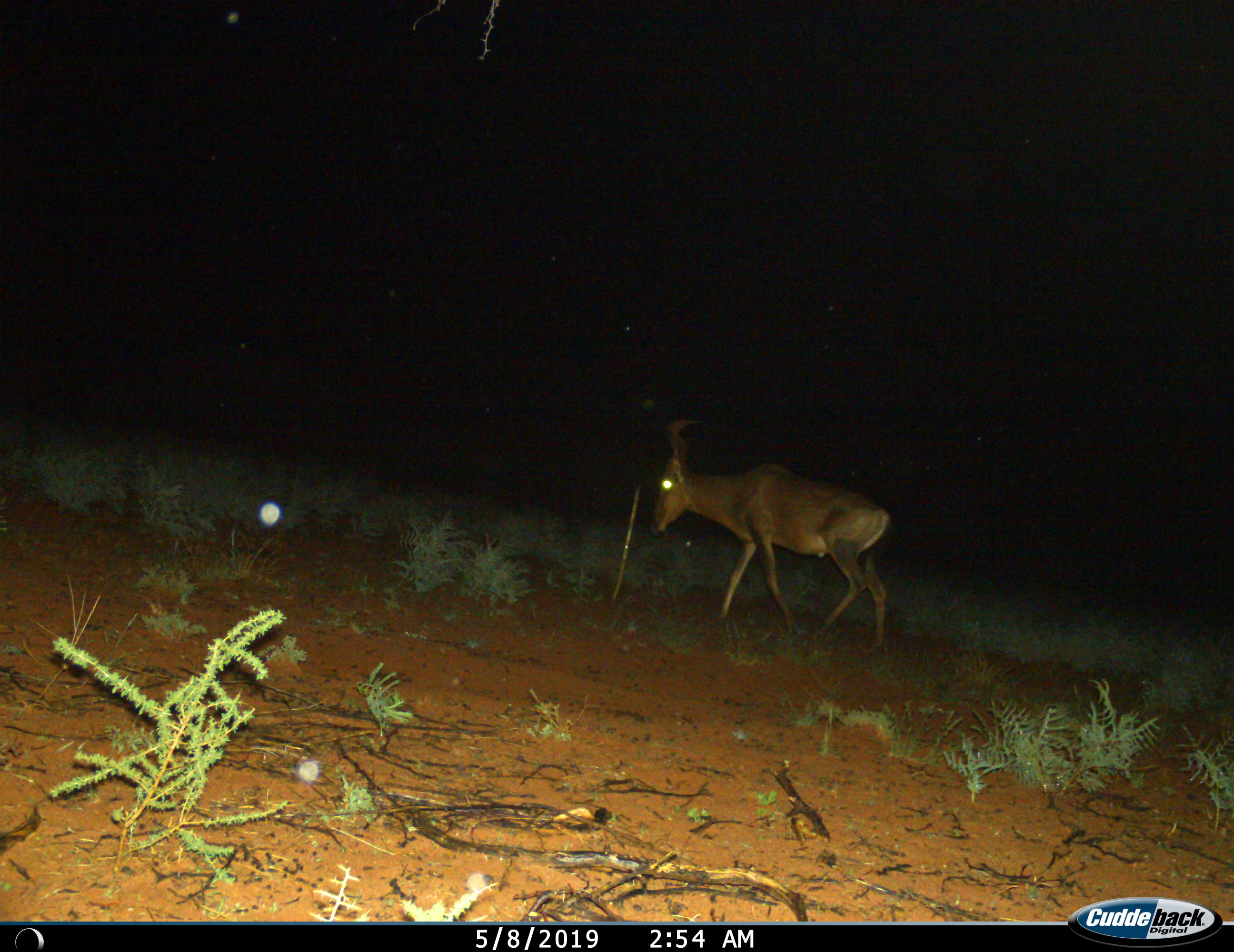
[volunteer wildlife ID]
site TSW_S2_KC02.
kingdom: Animalia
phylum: Chordata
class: Mammalia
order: Artiodactyla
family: Bovidae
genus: Alcelaphus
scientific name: Alcelaphus buselaphus caama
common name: red hartebeest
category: hartebeestred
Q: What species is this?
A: Hartebeestred (red hartebeest) (Alcelaphus buselaphus caama).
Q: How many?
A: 1.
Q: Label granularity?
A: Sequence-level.